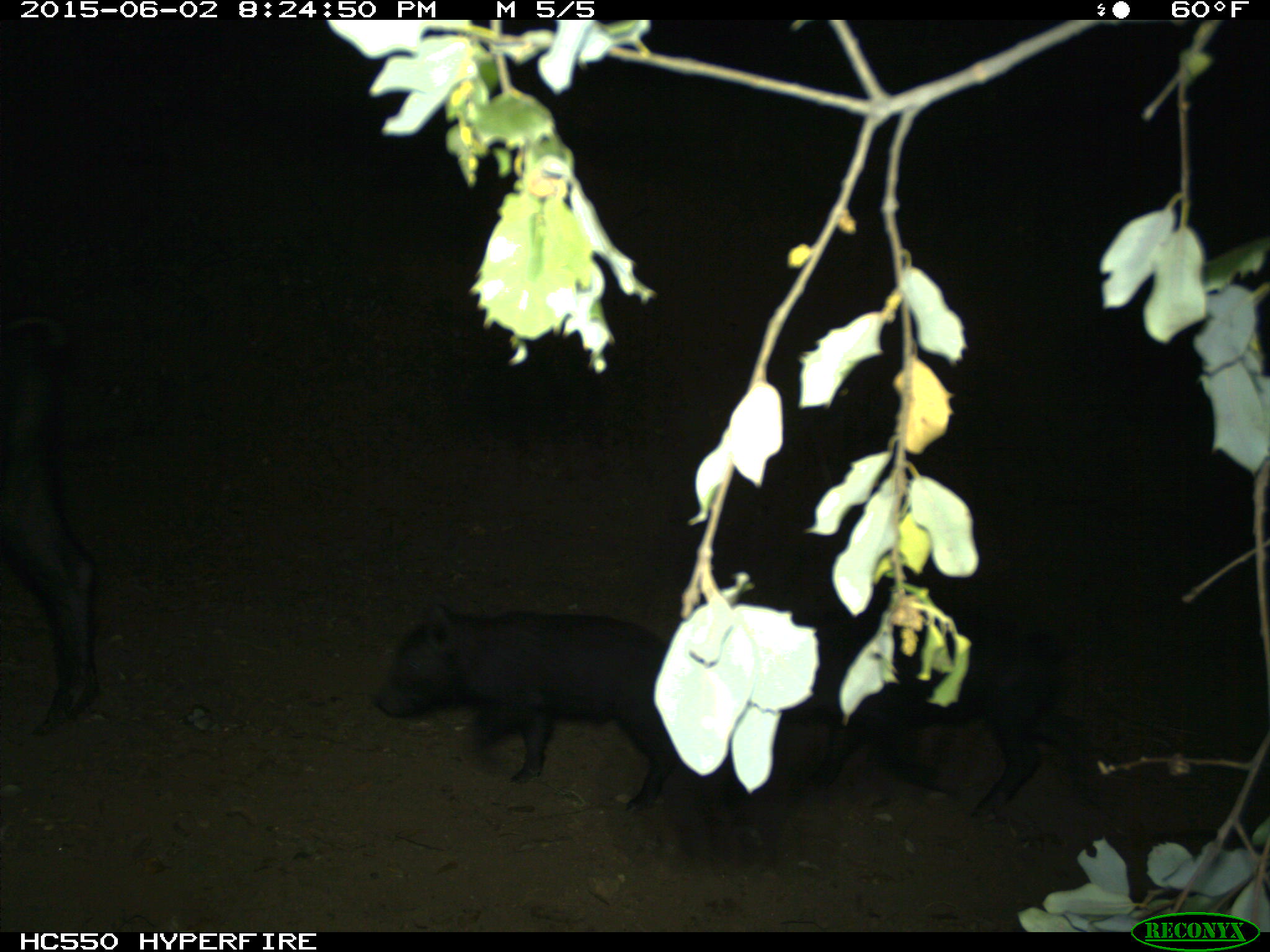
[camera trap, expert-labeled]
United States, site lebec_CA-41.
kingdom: Animalia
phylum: Chordata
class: Mammalia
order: Artiodactyla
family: Suidae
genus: Sus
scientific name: Sus scrofa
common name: wild boar